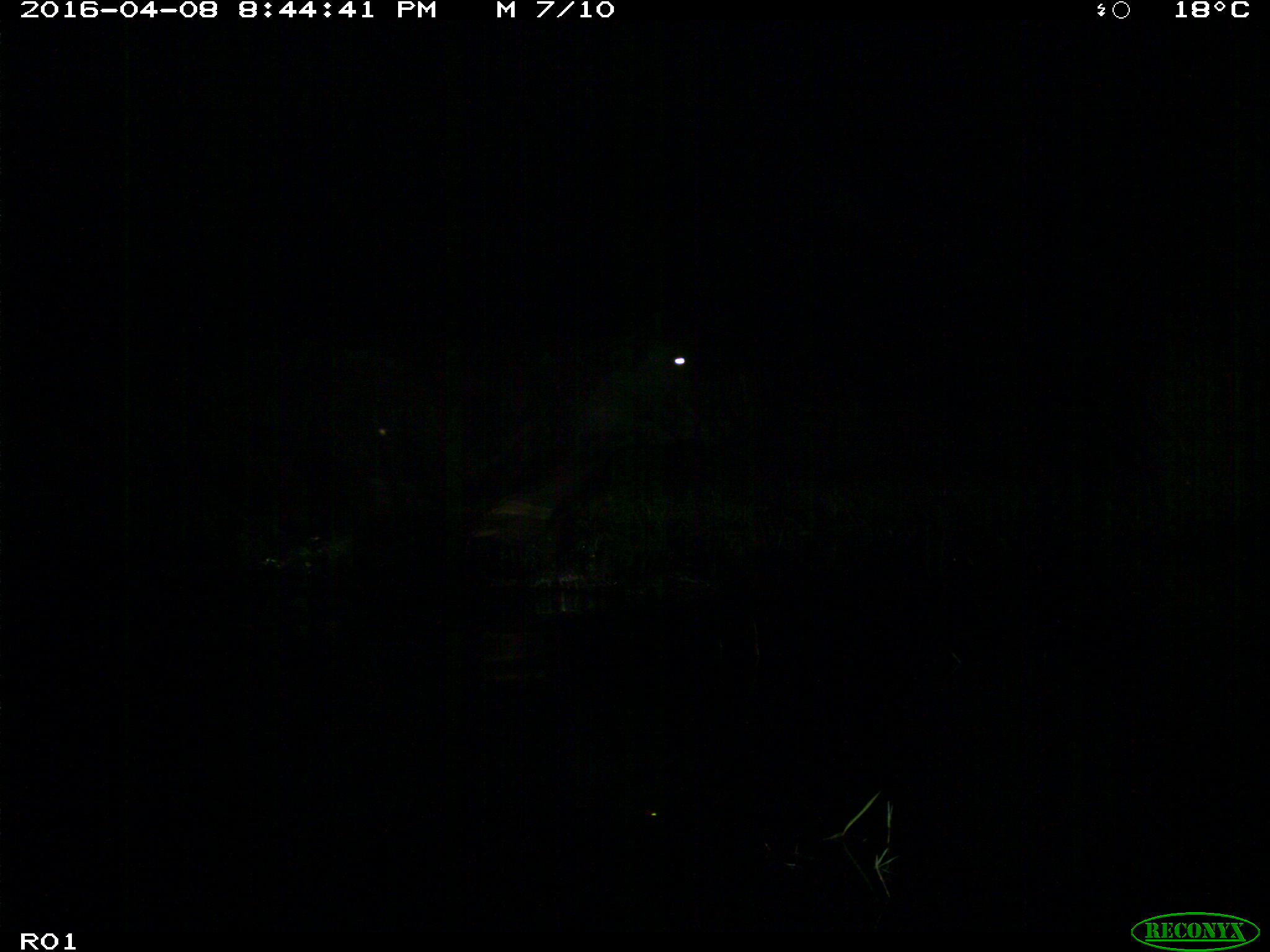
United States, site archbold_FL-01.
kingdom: Animalia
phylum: Chordata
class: Mammalia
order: Artiodactyla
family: Bovidae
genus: Bos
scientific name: Bos taurus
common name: domestic cow